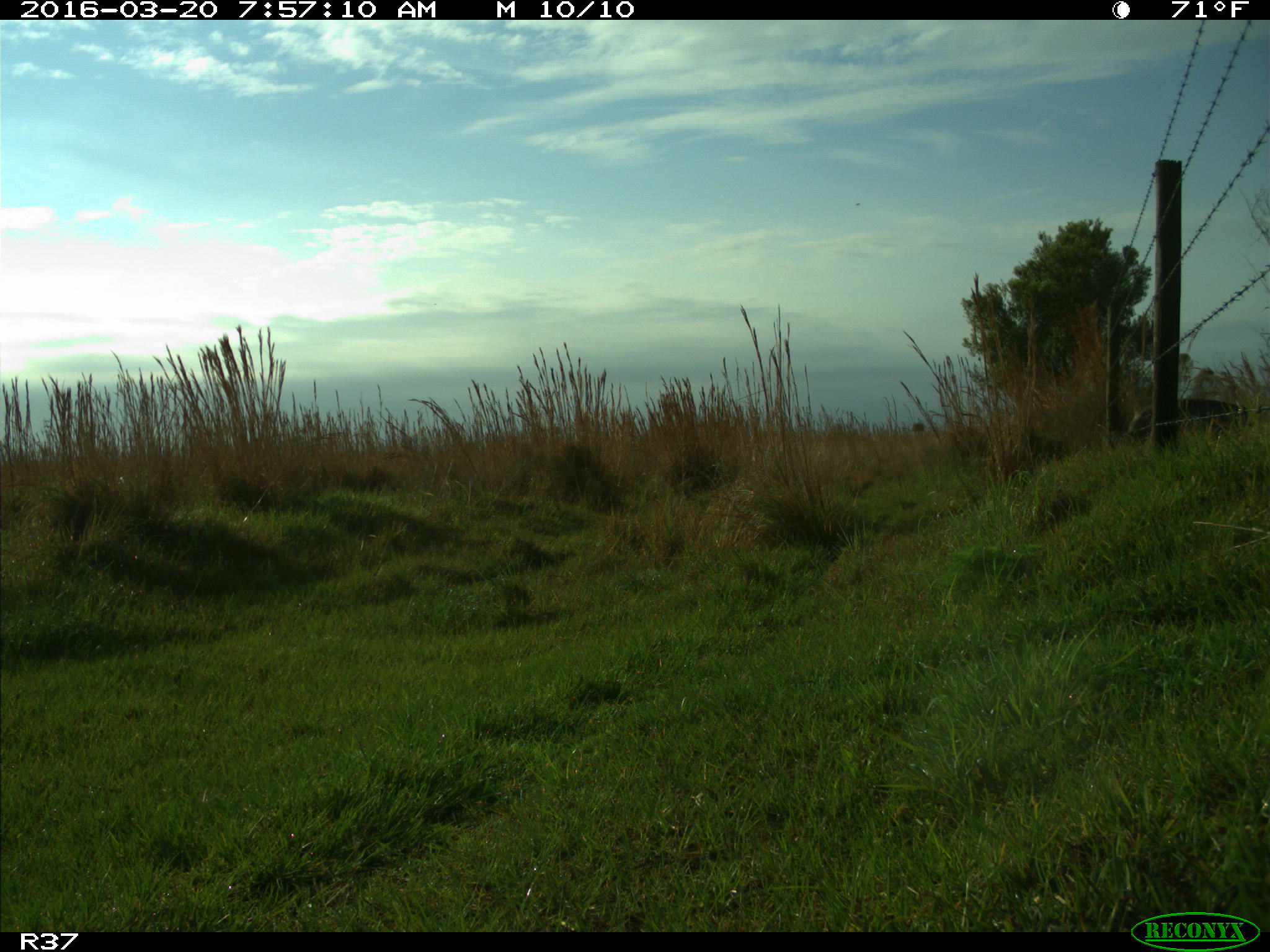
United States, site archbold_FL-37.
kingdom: Animalia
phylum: Chordata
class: Mammalia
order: Artiodactyla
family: Suidae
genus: Sus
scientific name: Sus scrofa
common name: wild boar